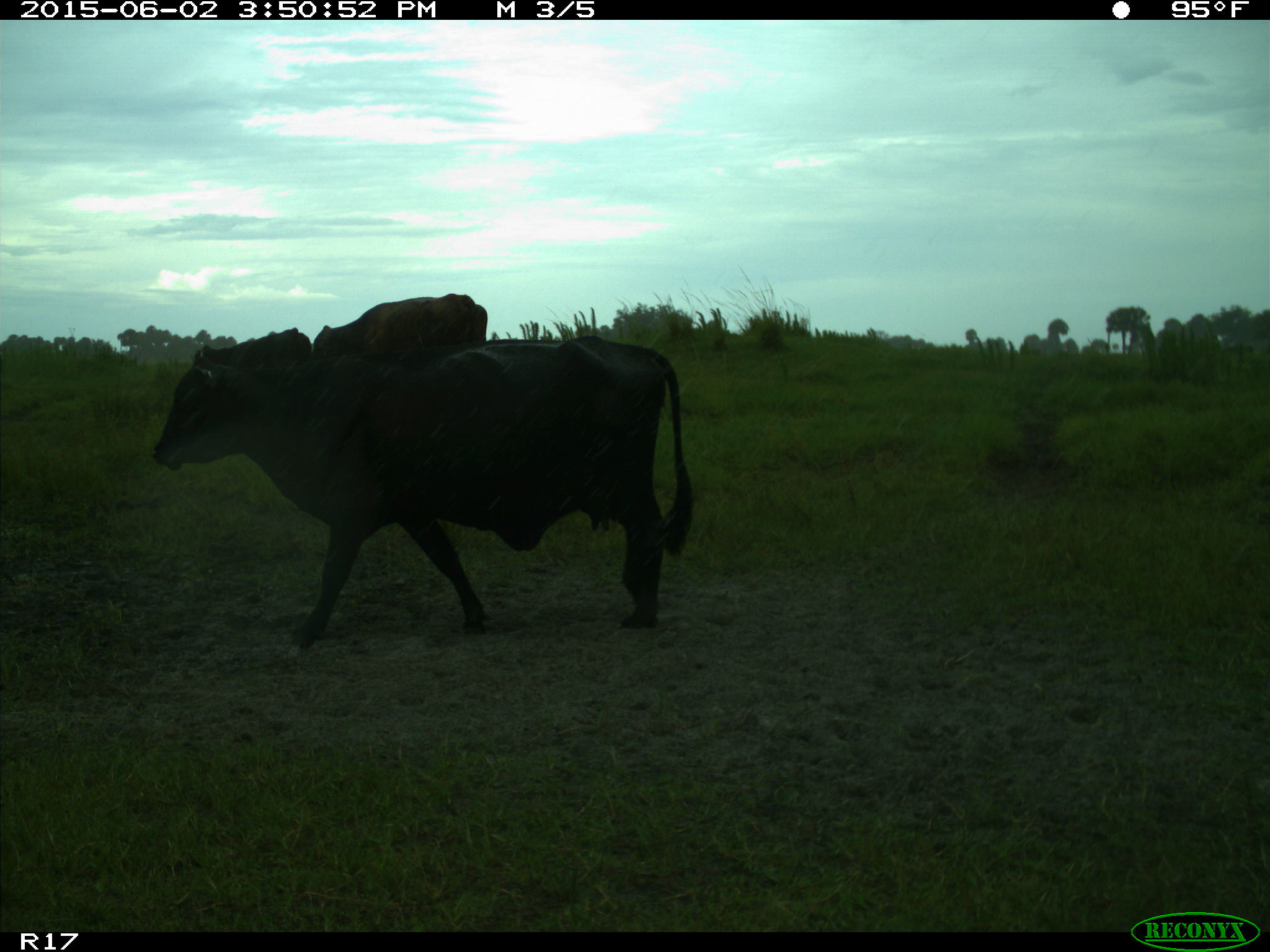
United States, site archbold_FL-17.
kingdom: Animalia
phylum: Chordata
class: Mammalia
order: Artiodactyla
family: Bovidae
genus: Bos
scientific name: Bos taurus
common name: domestic cow